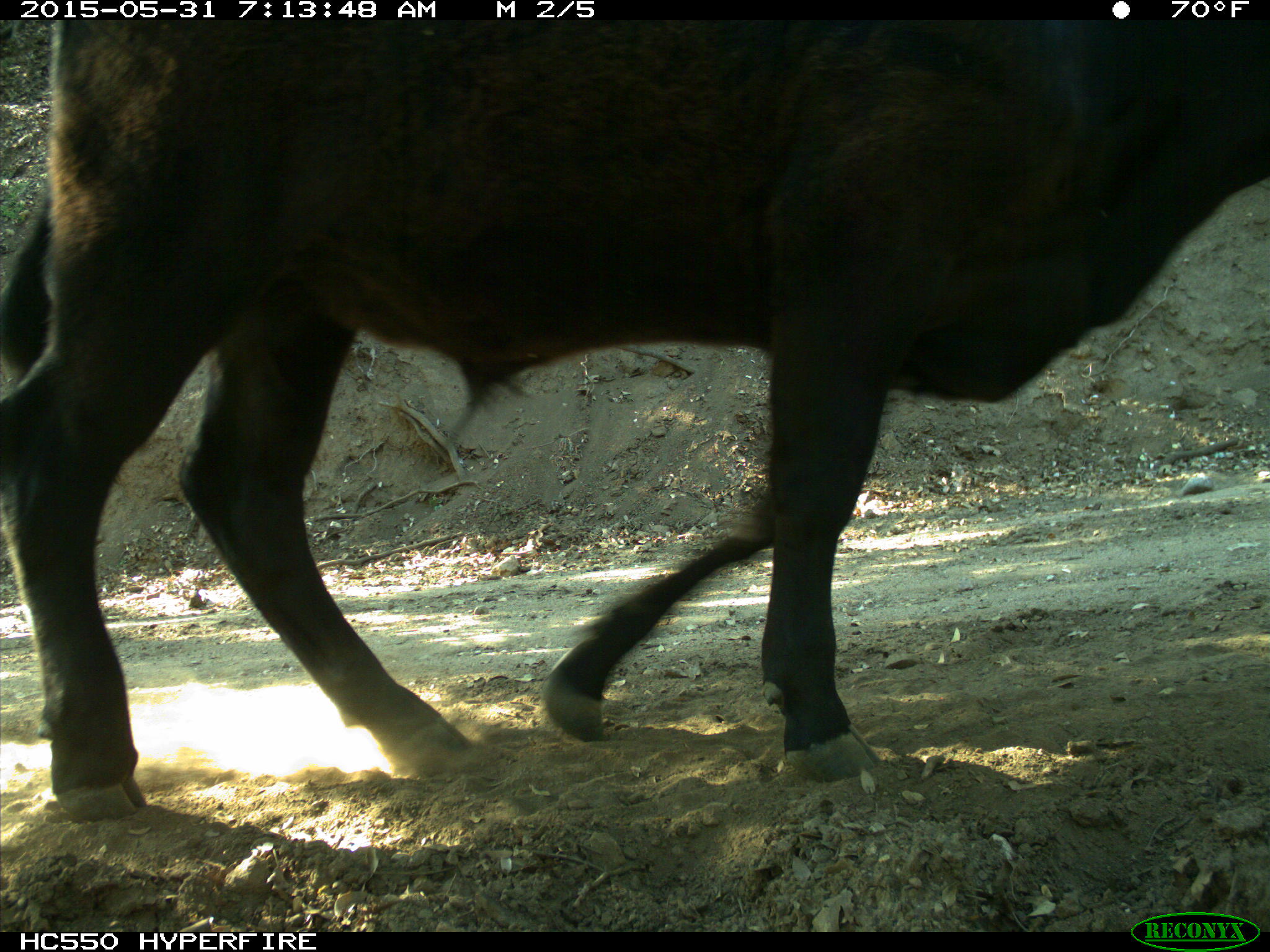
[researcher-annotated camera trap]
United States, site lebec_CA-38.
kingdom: Animalia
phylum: Chordata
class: Mammalia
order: Artiodactyla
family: Bovidae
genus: Bos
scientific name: Bos taurus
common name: domestic cow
Bos taurus (domestic cow).